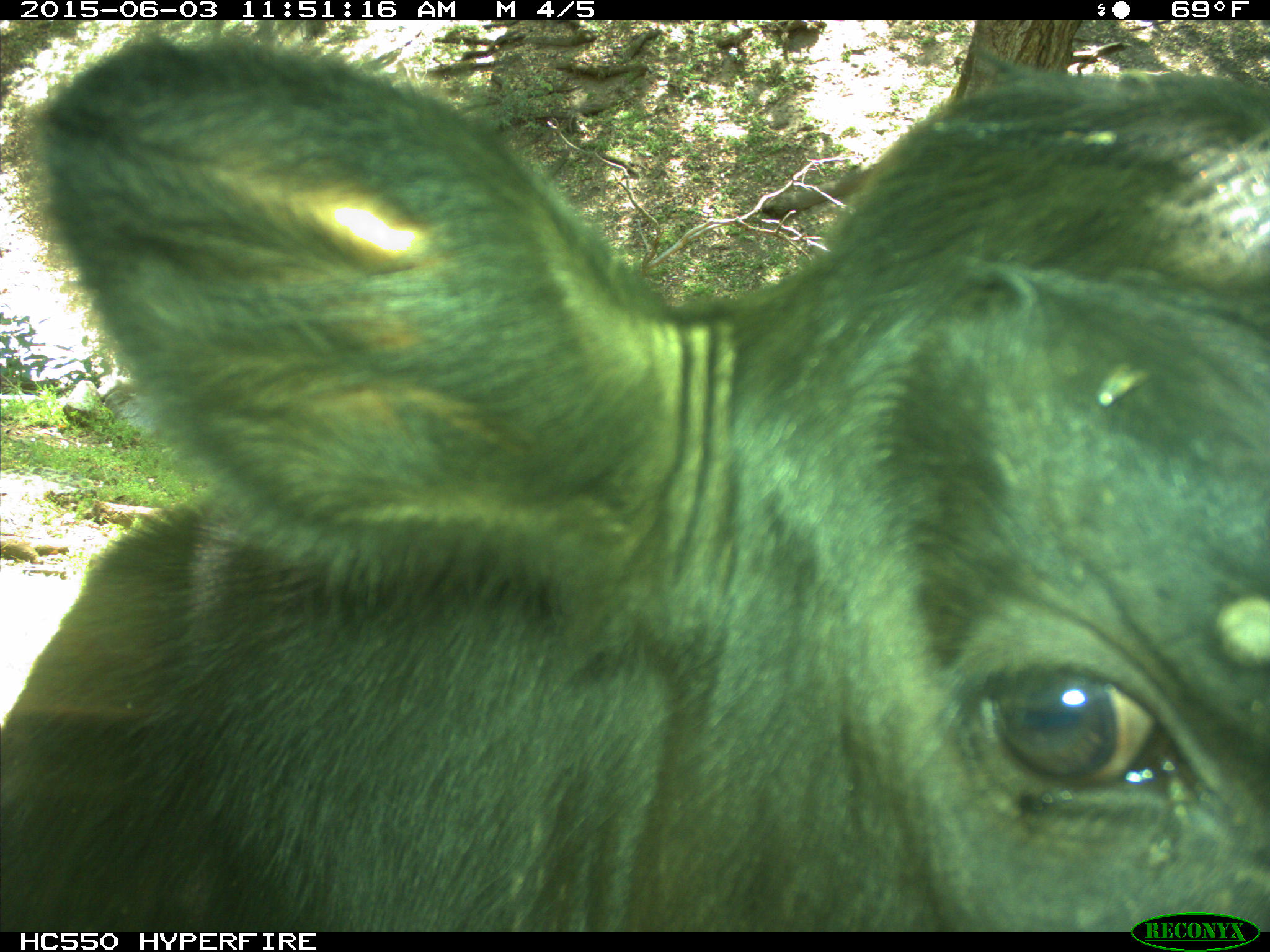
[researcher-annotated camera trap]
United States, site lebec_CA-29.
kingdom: Animalia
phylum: Chordata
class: Mammalia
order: Artiodactyla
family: Bovidae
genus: Bos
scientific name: Bos taurus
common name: domestic cow